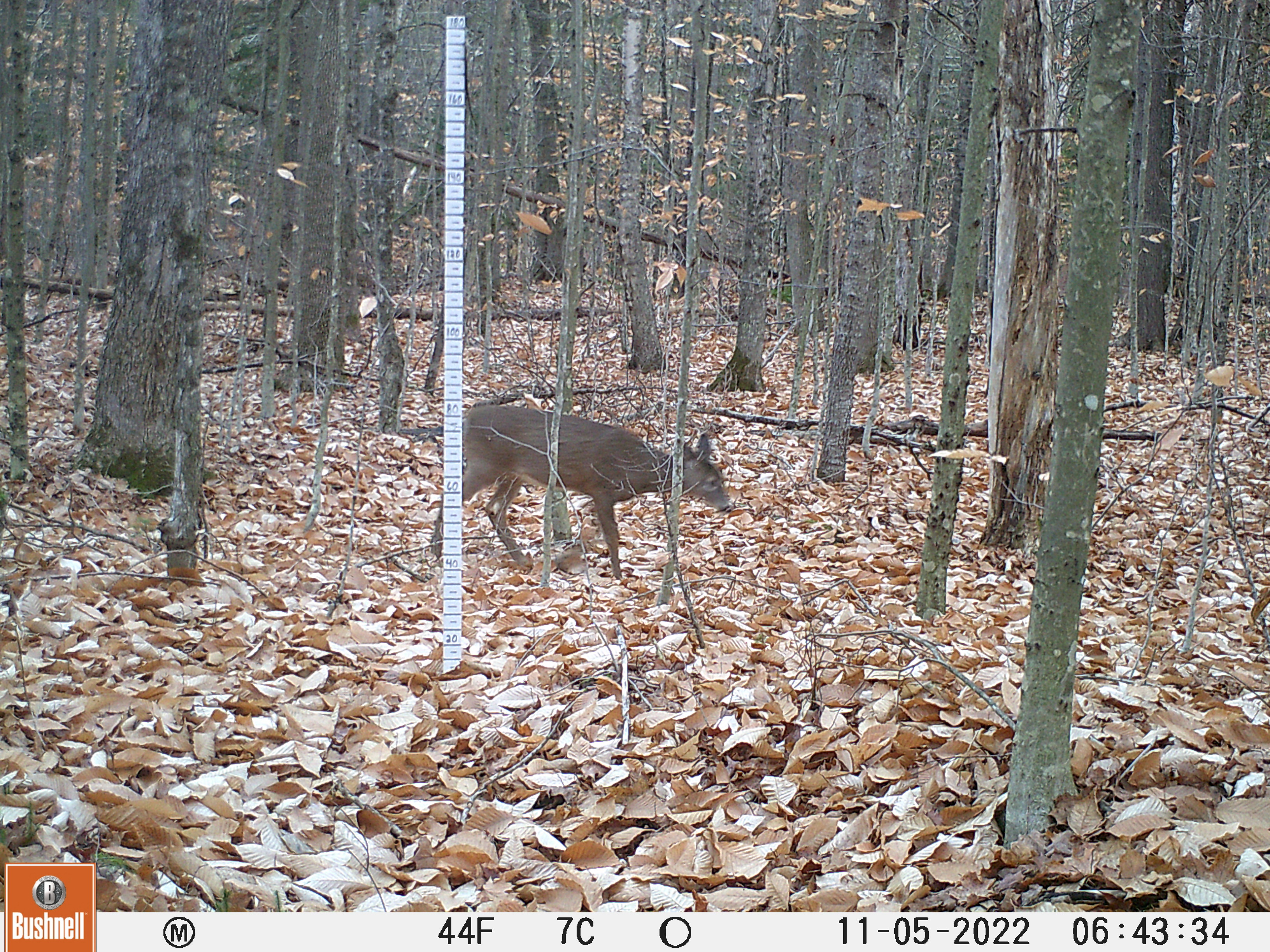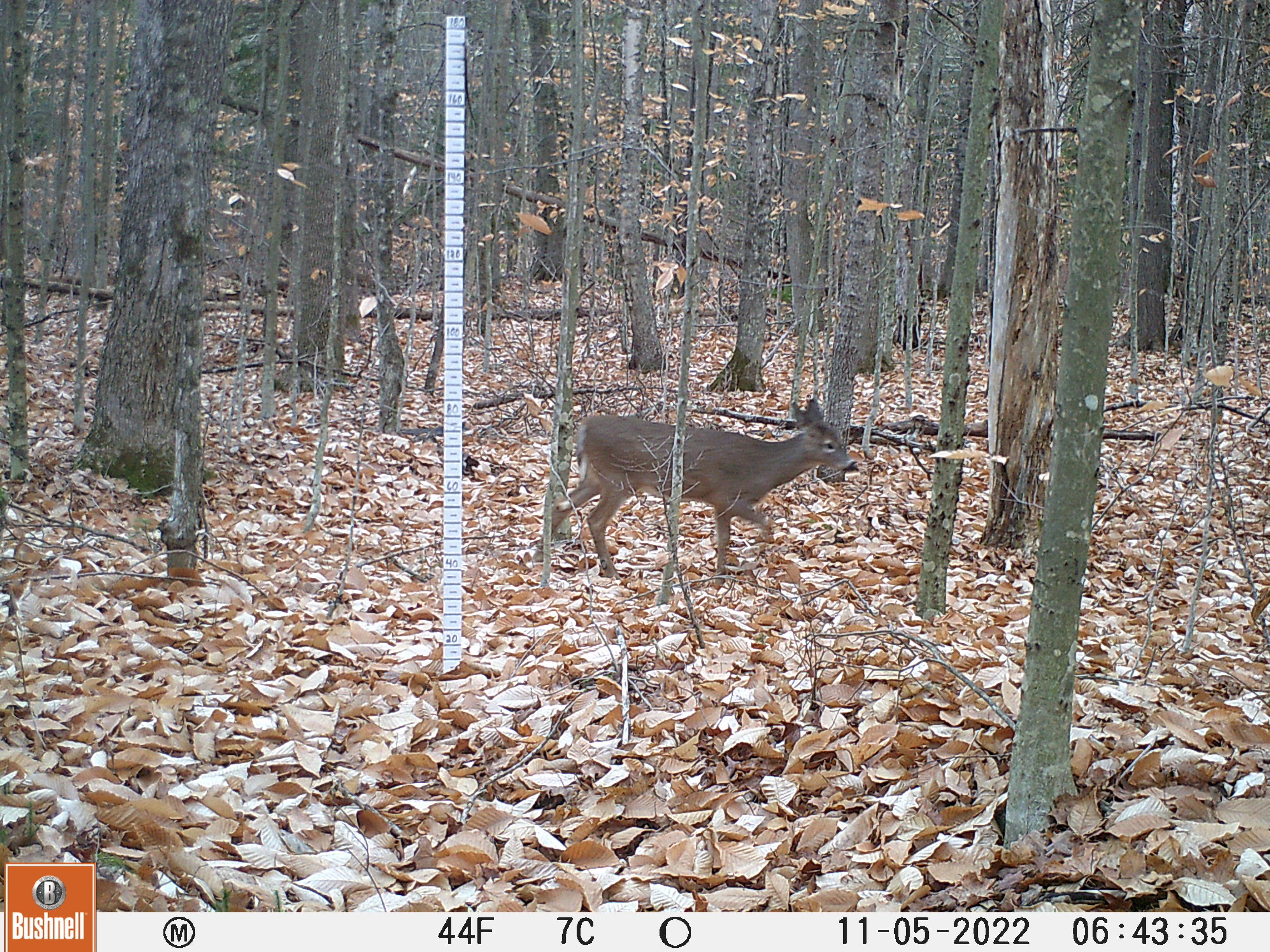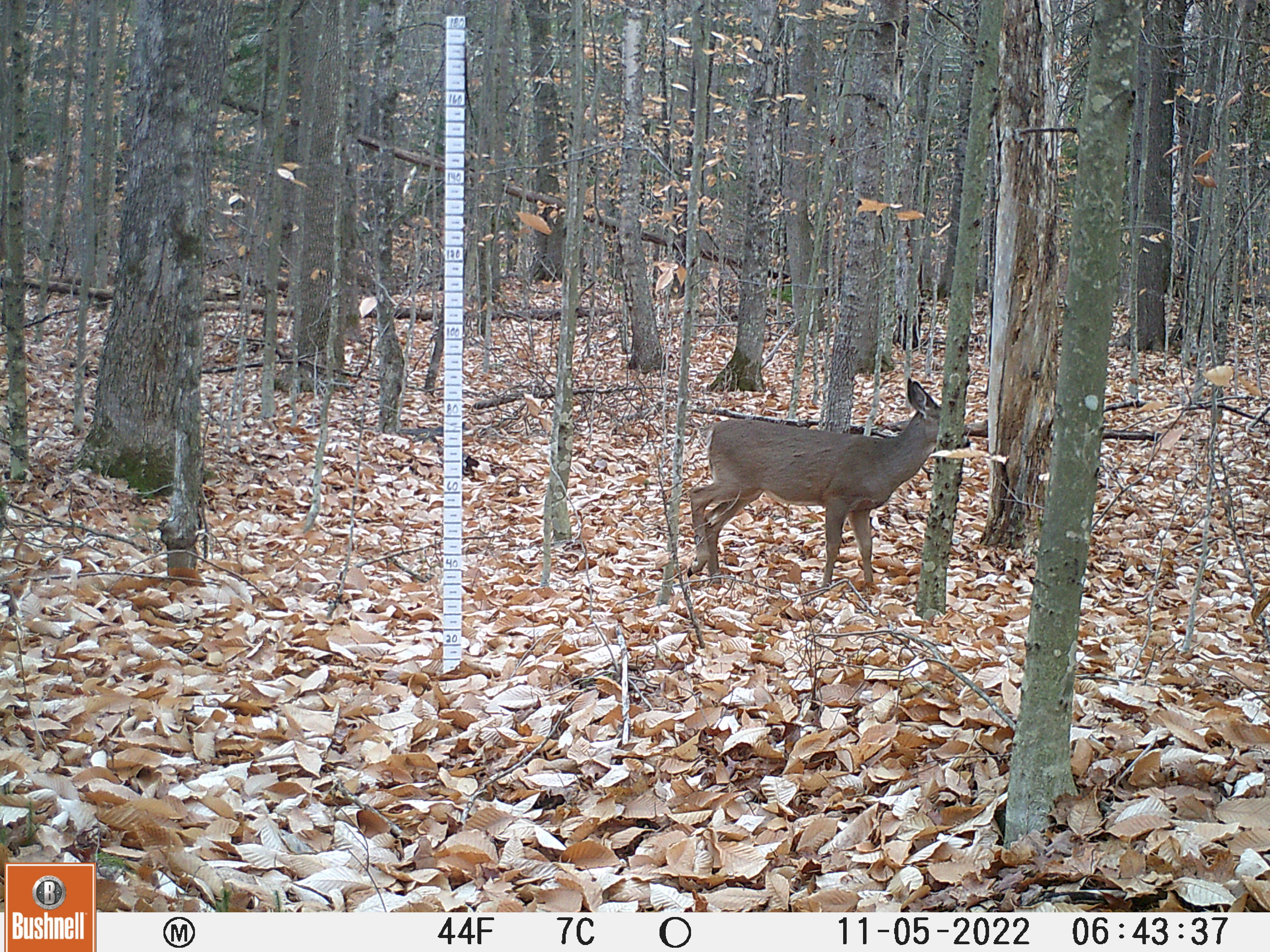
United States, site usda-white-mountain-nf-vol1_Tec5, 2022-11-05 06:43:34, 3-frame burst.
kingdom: Animalia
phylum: Chordata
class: Mammalia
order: Artiodactyla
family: Cervidae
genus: Odocoileus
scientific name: Odocoileus virginianus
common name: white-tailed deer